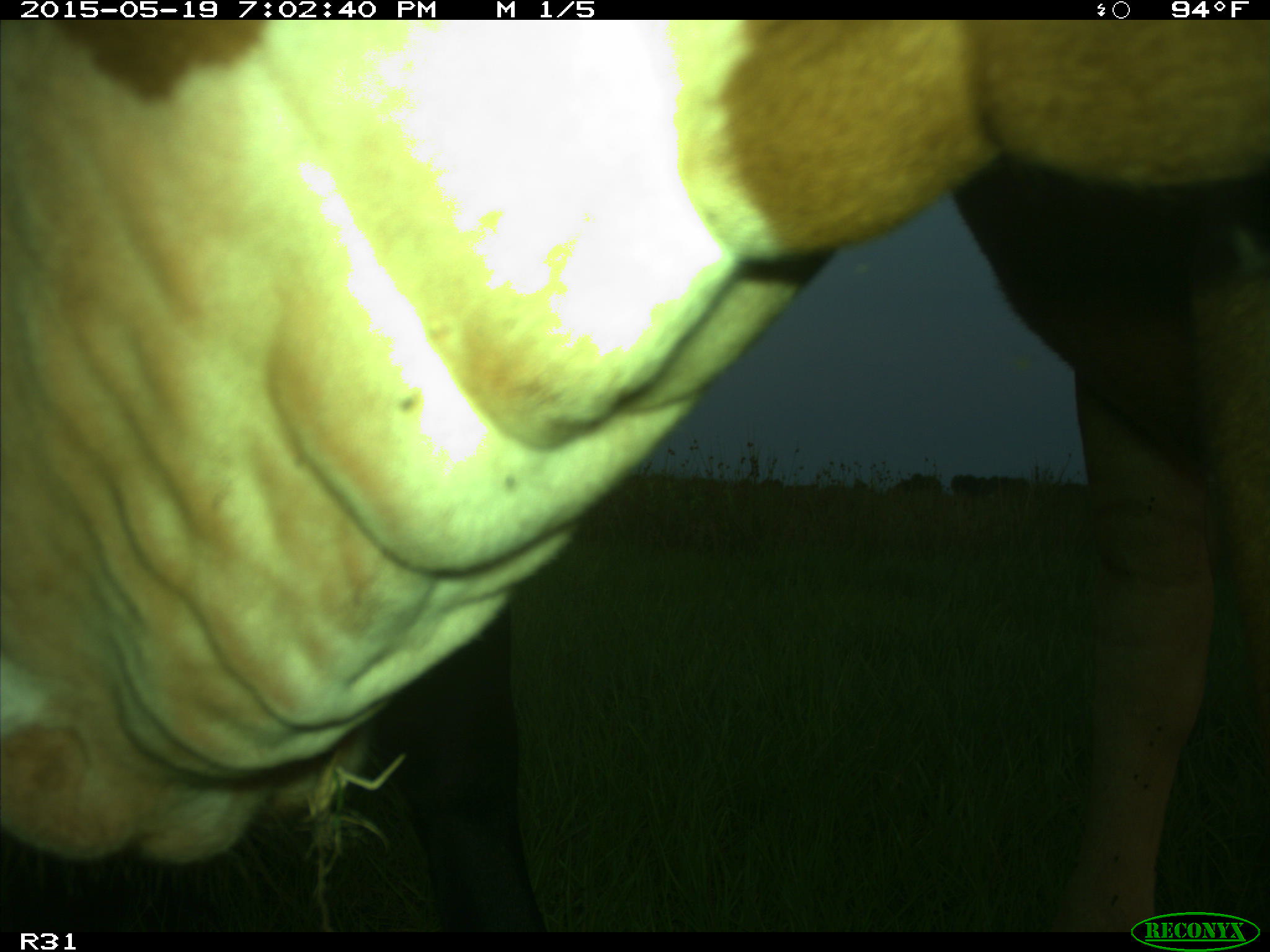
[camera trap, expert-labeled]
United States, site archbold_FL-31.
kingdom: Animalia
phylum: Chordata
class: Mammalia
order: Artiodactyla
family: Bovidae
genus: Bos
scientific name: Bos taurus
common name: domestic cow